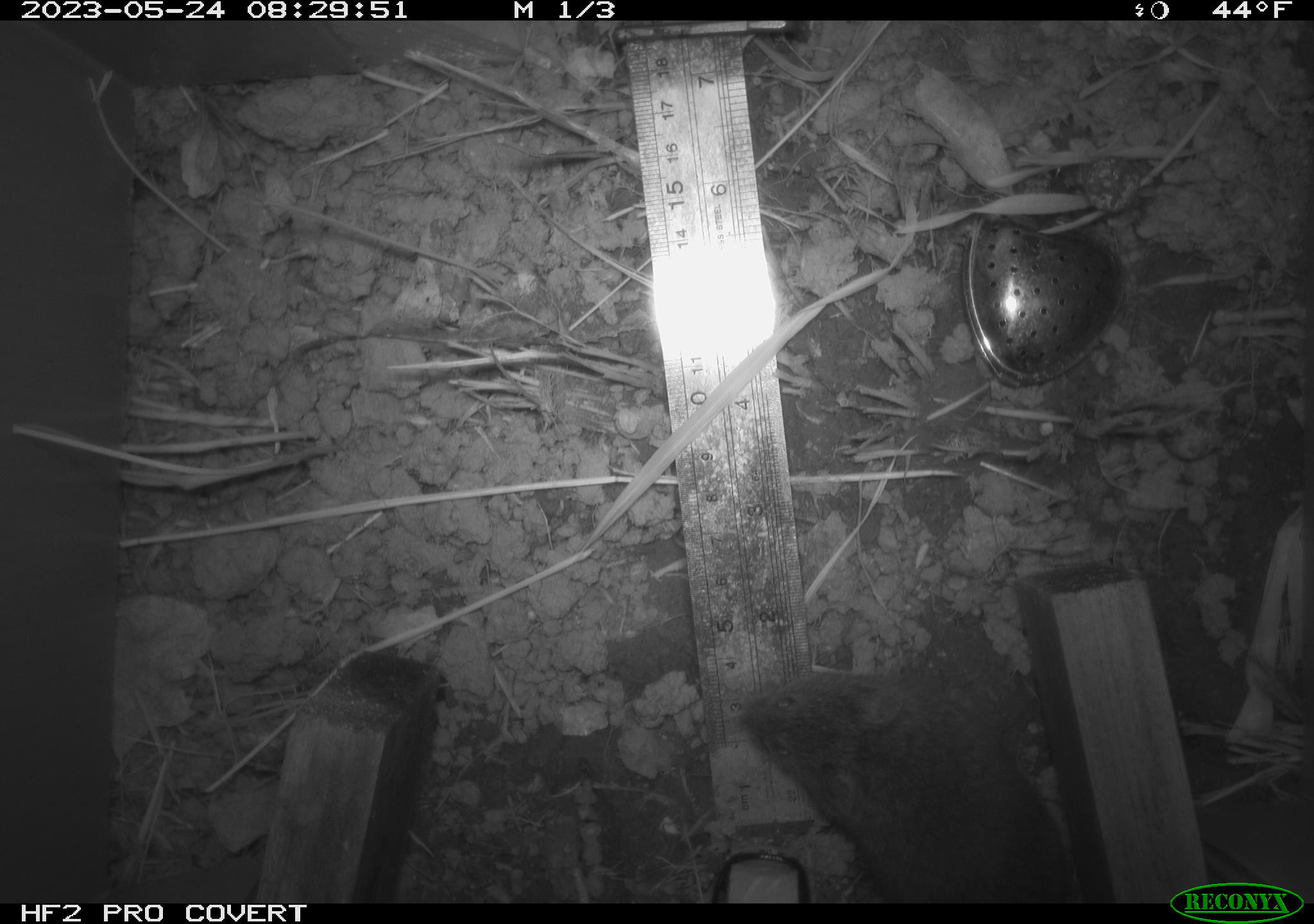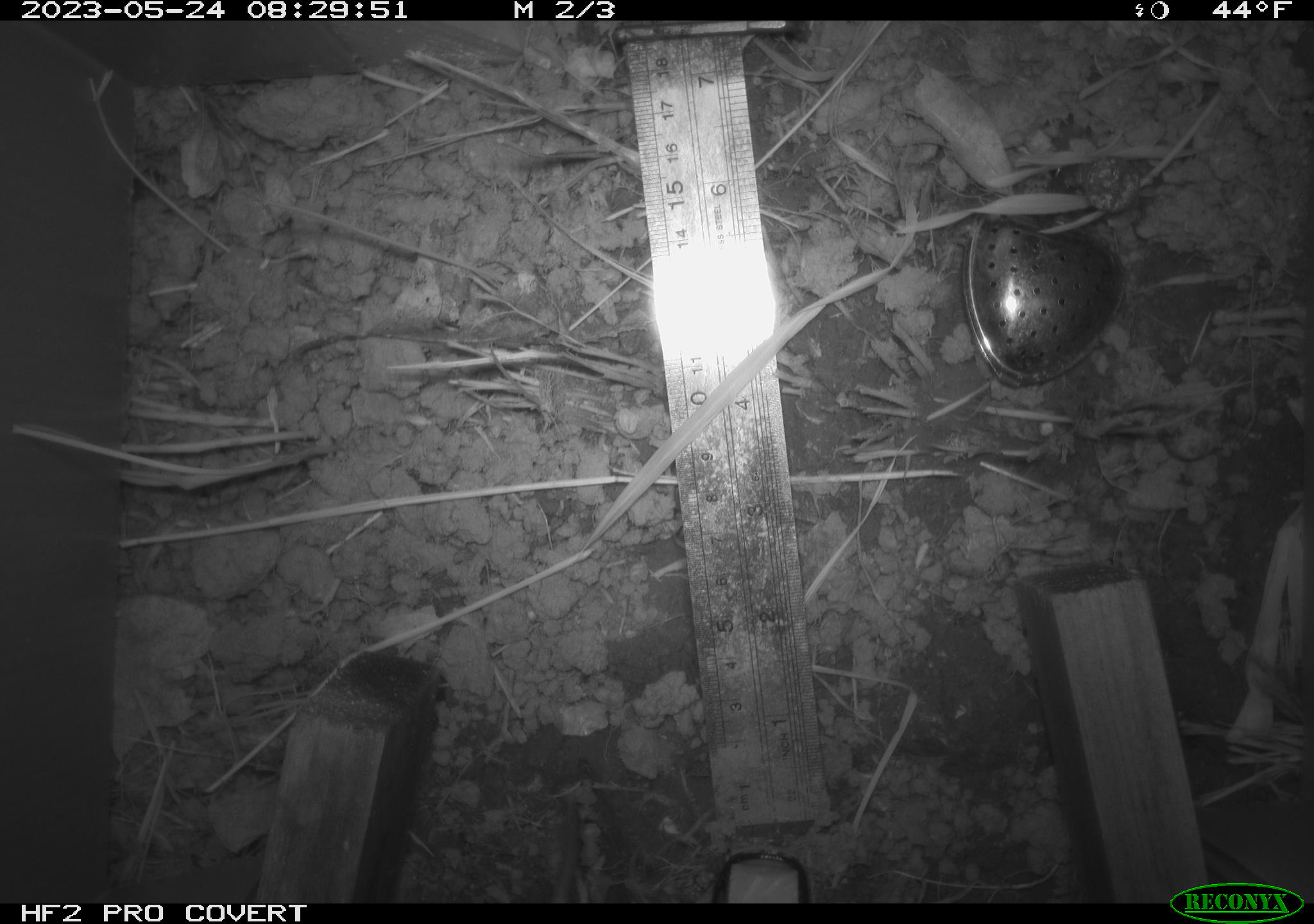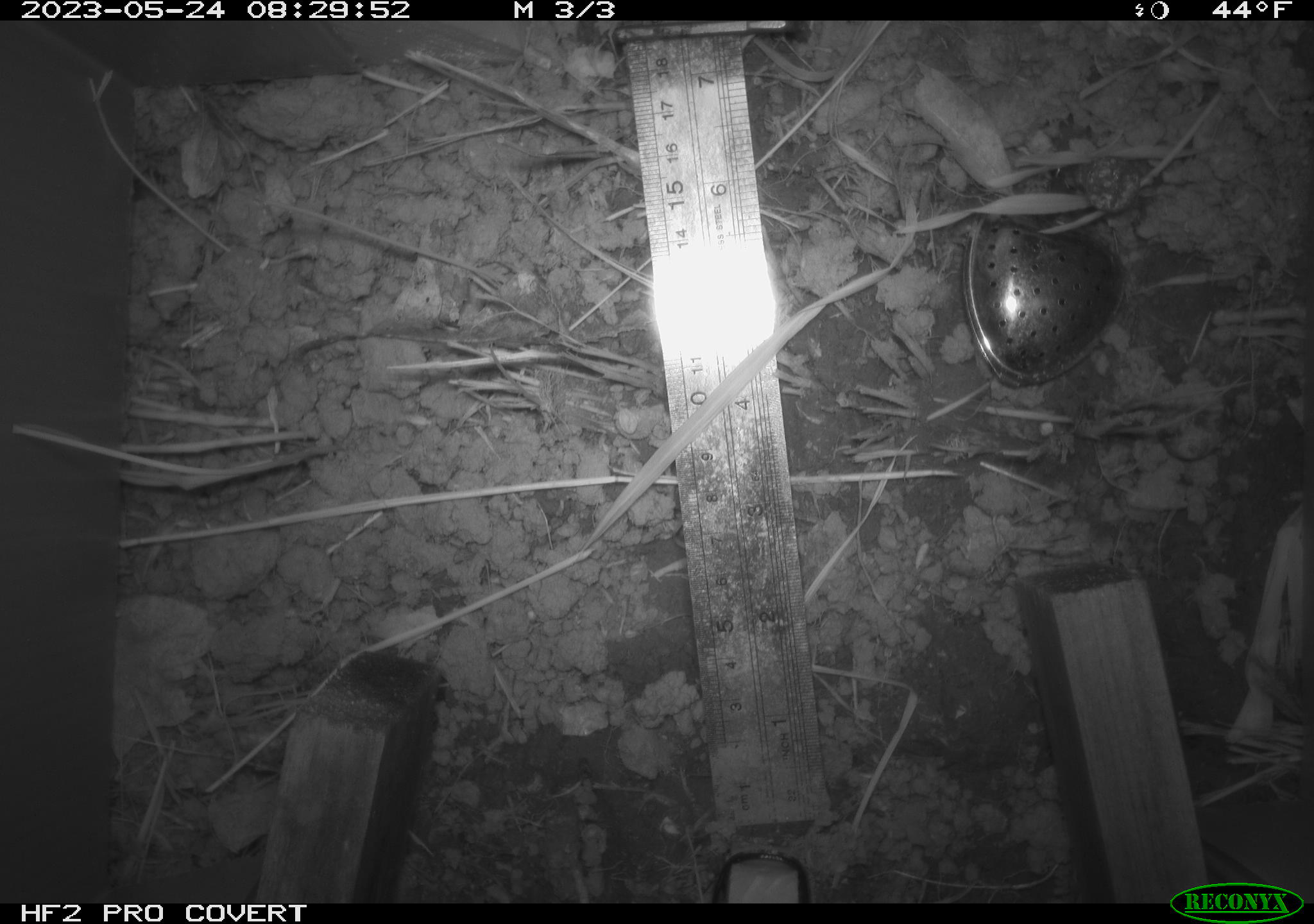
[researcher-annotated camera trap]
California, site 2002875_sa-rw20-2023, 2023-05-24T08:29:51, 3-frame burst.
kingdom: Animalia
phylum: Chordata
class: Mammalia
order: Rodentia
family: Cricetidae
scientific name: Arvicolinae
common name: voles, lemmings, and muskrats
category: arvicolinae subfamily